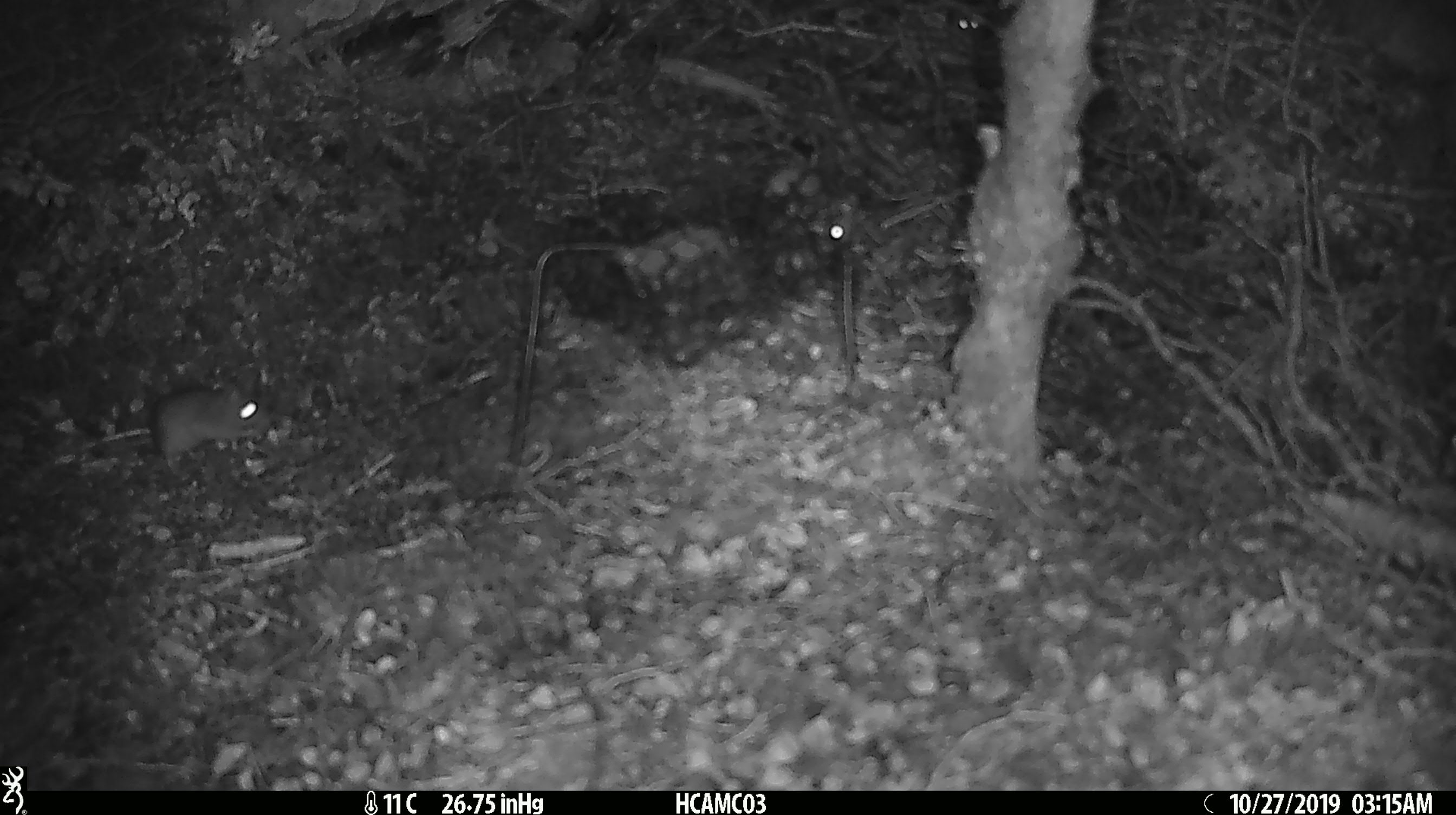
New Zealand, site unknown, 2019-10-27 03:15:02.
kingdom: Animalia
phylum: Chordata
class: Mammalia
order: Rodentia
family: Muridae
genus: Mus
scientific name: Mus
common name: mouse